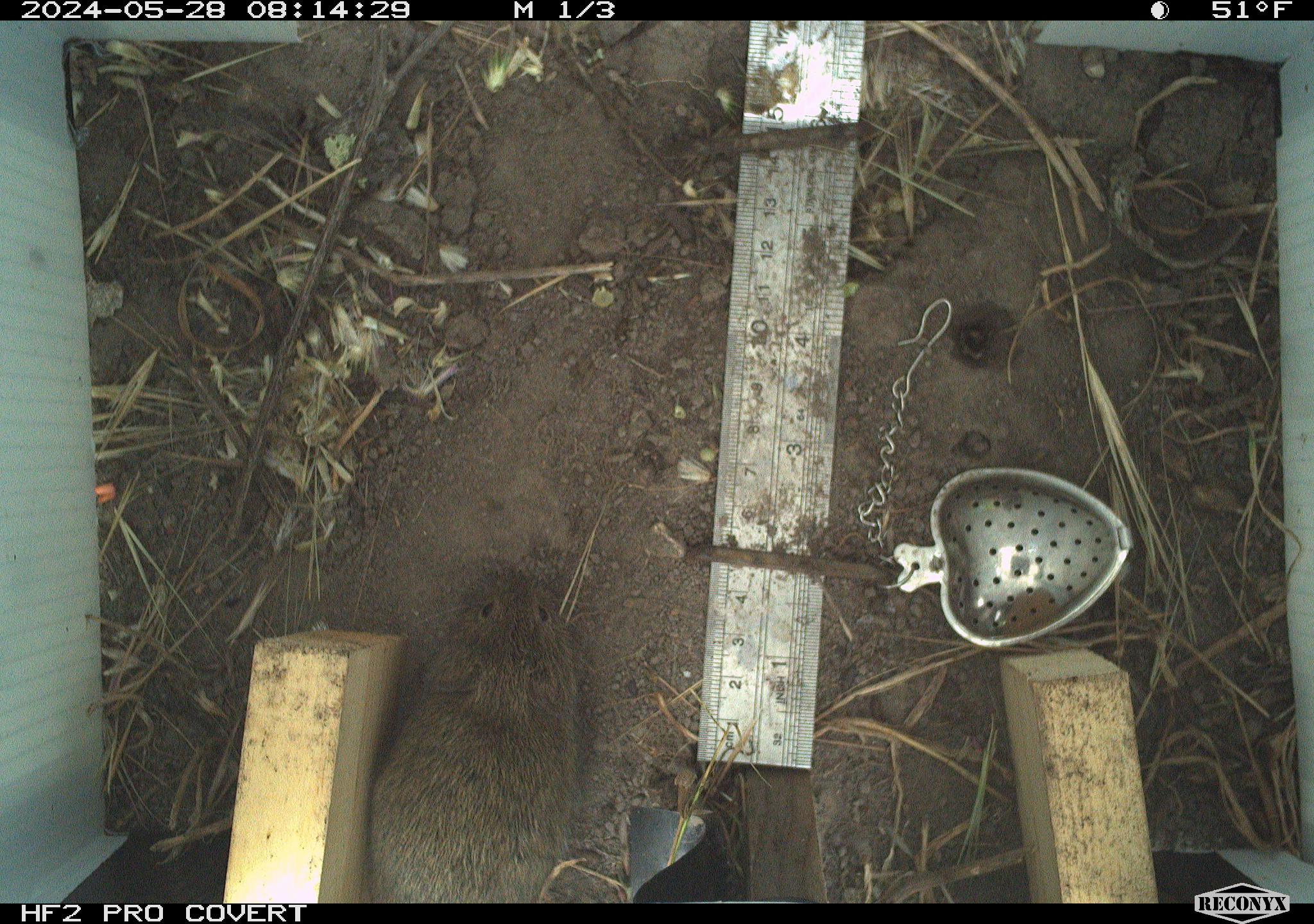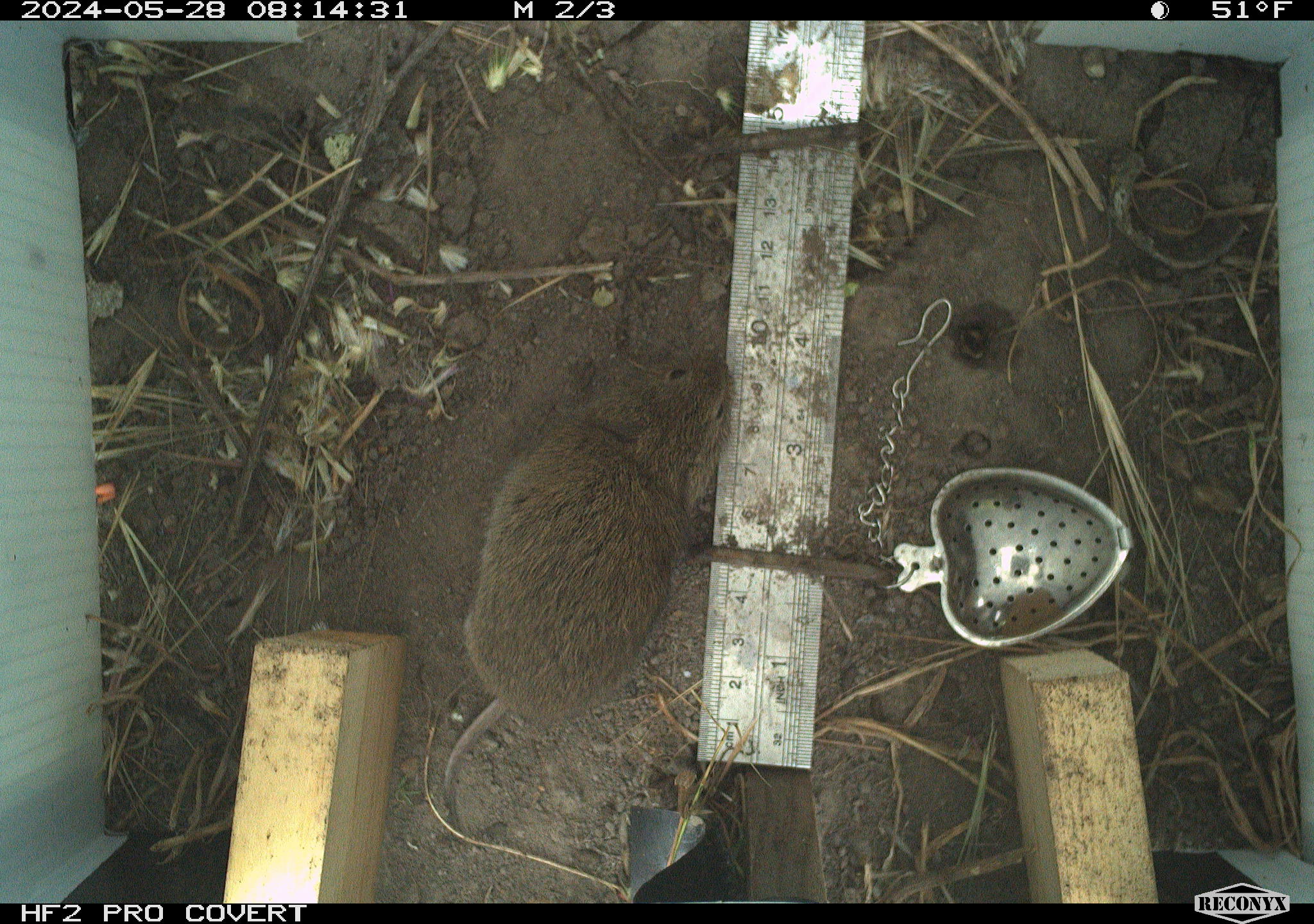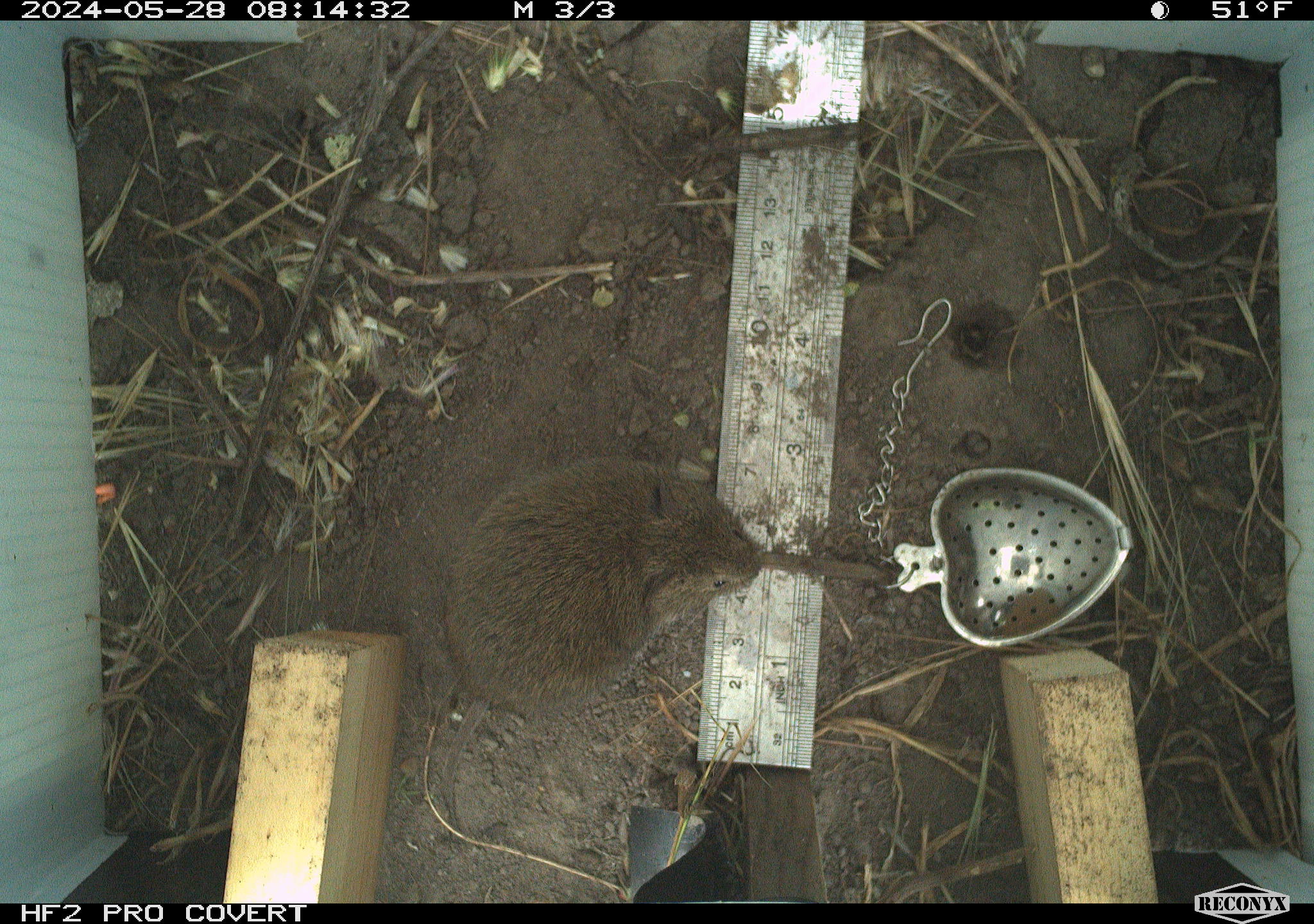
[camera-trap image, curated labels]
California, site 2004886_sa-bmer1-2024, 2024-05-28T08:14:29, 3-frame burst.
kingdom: Animalia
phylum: Chordata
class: Mammalia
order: Rodentia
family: Cricetidae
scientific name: Arvicolinae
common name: voles, lemmings, and muskrats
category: arvicolinae subfamily